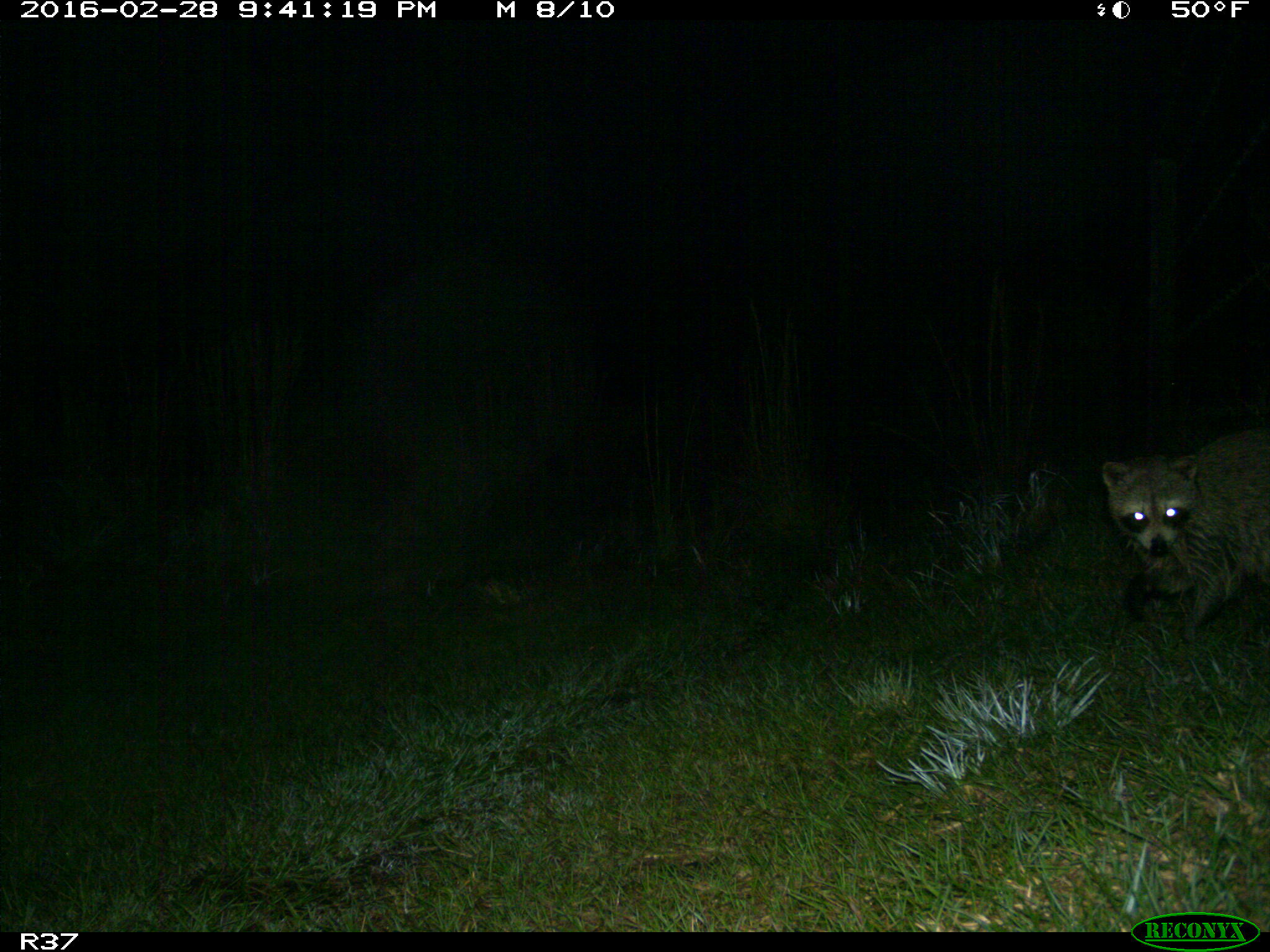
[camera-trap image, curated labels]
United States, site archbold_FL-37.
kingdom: Animalia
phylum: Chordata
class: Mammalia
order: Carnivora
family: Procyonidae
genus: Procyon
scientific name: Procyon lotor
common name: common raccoon